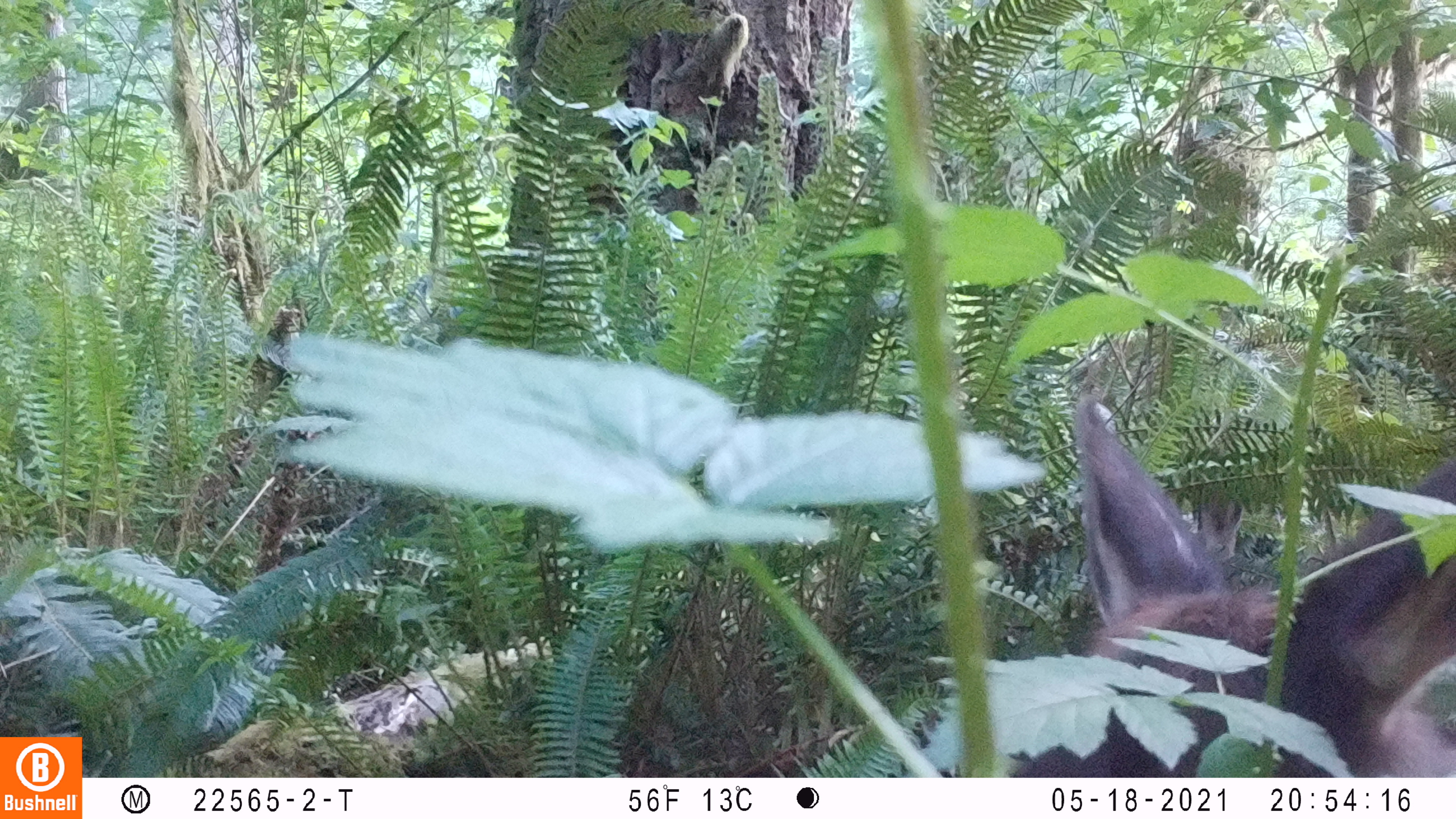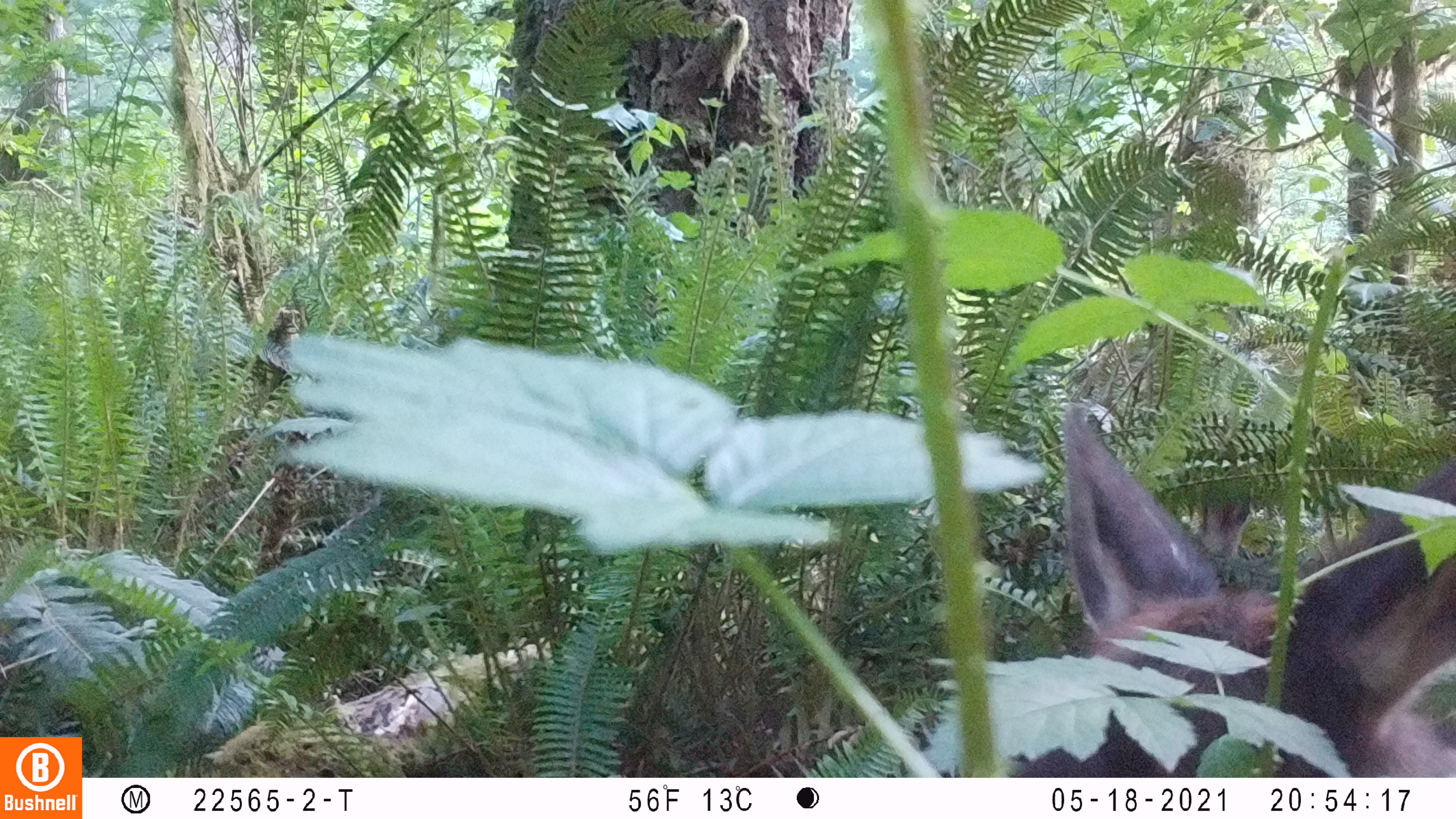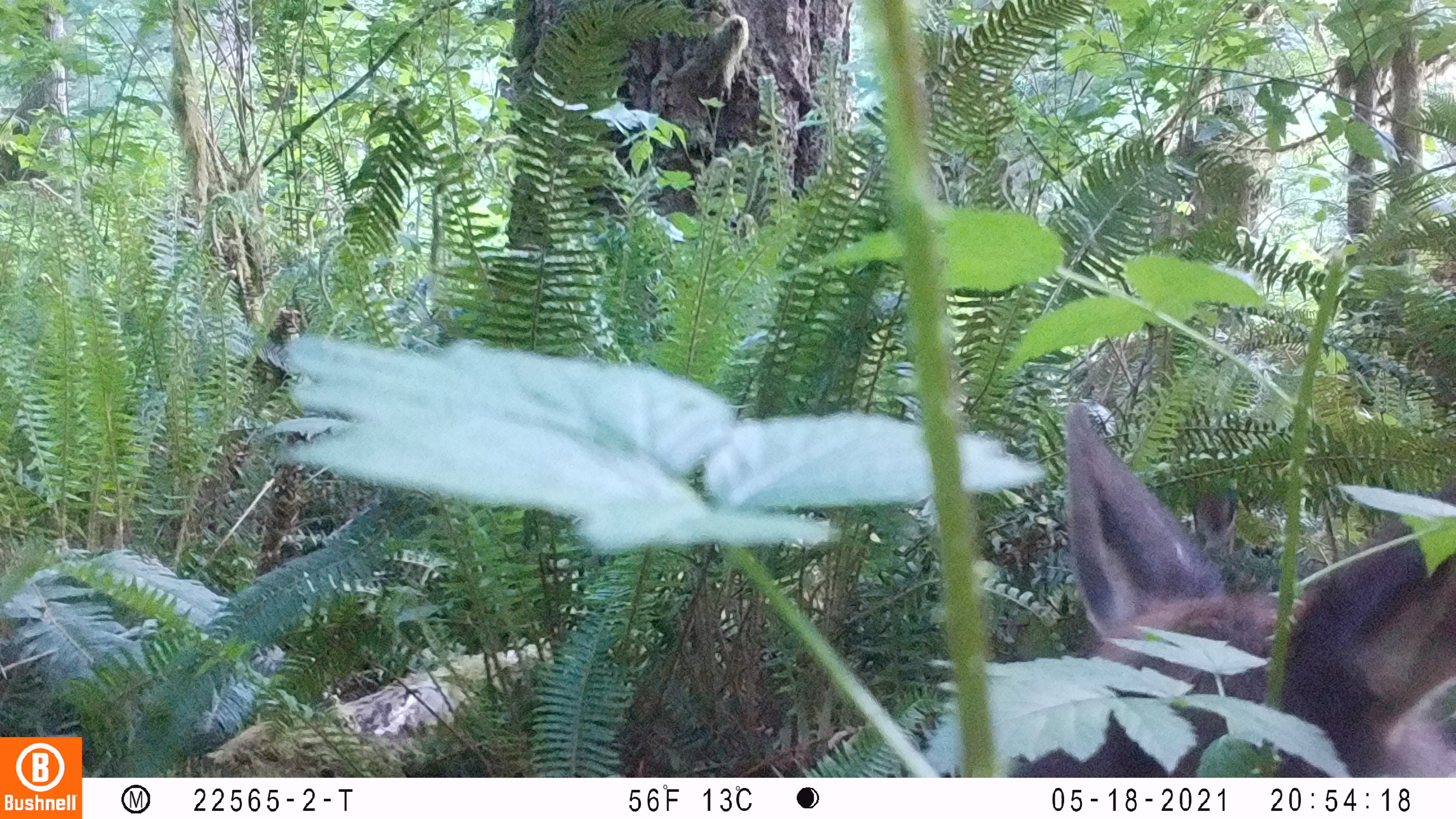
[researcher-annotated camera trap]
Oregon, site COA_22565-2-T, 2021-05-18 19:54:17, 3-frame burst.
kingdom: Animalia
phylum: Chordata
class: Mammalia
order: Artiodactyla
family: Cervidae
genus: Cervus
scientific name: Cervus canadensis roosevelti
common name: roosevelt elk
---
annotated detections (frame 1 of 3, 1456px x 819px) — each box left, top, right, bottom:
roosevelt elk: 1062, 379, 1450, 735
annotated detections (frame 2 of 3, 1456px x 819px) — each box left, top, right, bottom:
roosevelt elk: 1045, 391, 1450, 711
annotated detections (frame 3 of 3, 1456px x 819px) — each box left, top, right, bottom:
roosevelt elk: 1043, 395, 1450, 699